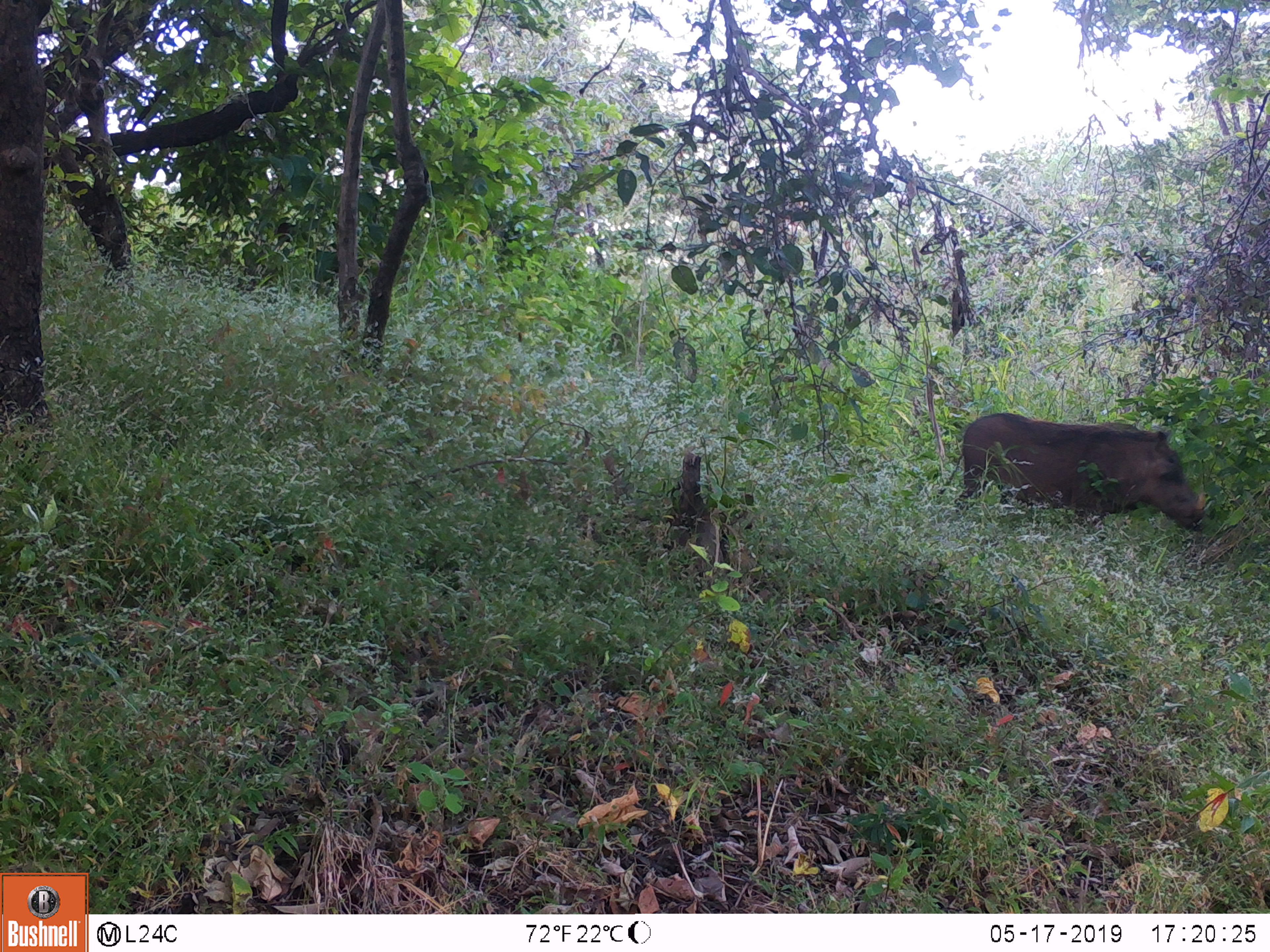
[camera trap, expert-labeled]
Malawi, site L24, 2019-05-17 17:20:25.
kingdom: Animalia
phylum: Chordata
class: Mammalia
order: Artiodactyla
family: Suidae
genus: Phacochoerus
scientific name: Phacochoerus africanus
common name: common warthog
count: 1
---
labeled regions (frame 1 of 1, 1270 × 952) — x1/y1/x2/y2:
common warthog: 943/396/1222/554